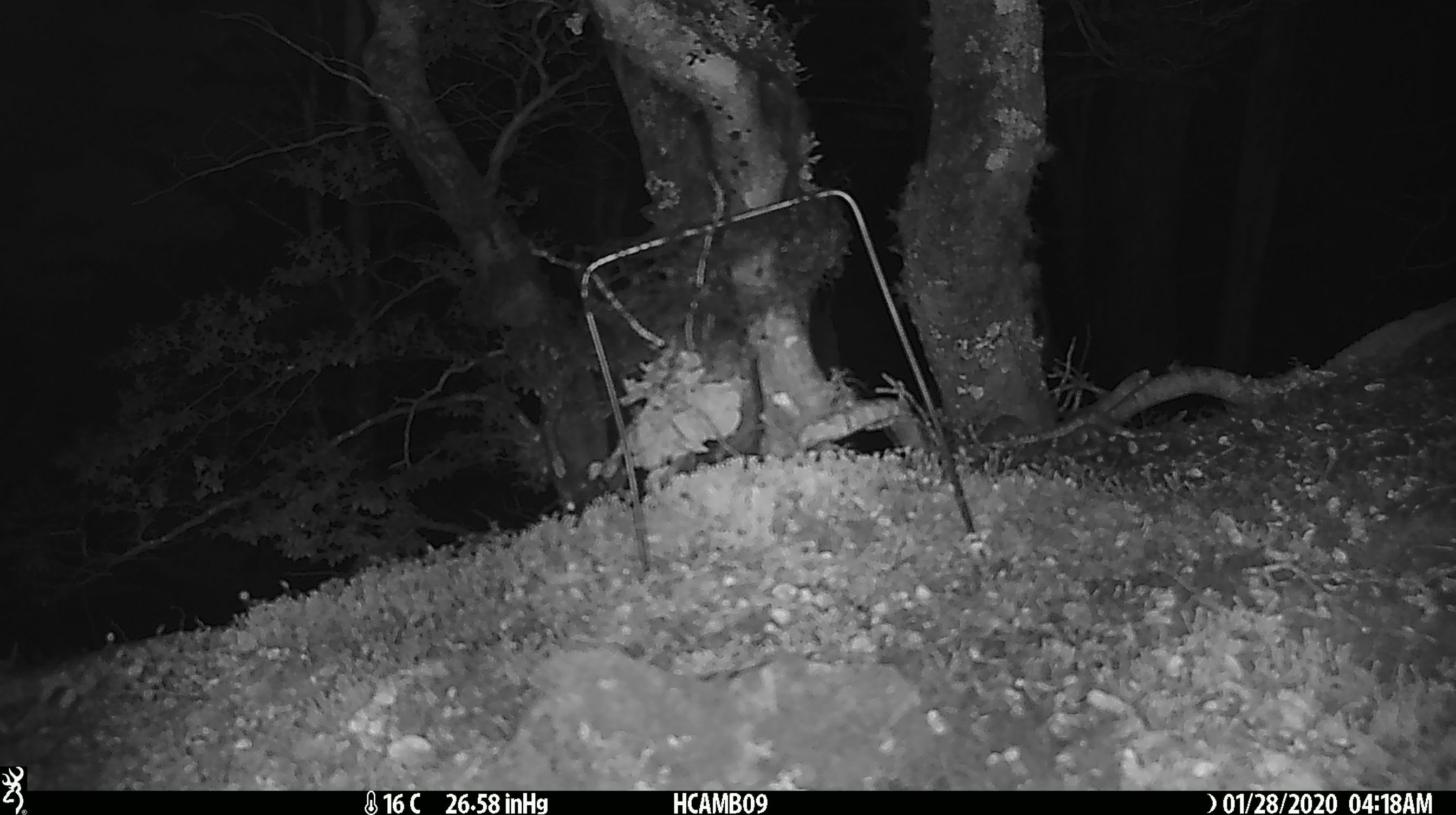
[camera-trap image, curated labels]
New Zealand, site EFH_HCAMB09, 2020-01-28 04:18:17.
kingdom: Animalia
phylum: Chordata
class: Mammalia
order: Rodentia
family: Muridae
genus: Mus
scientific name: Mus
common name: mouse